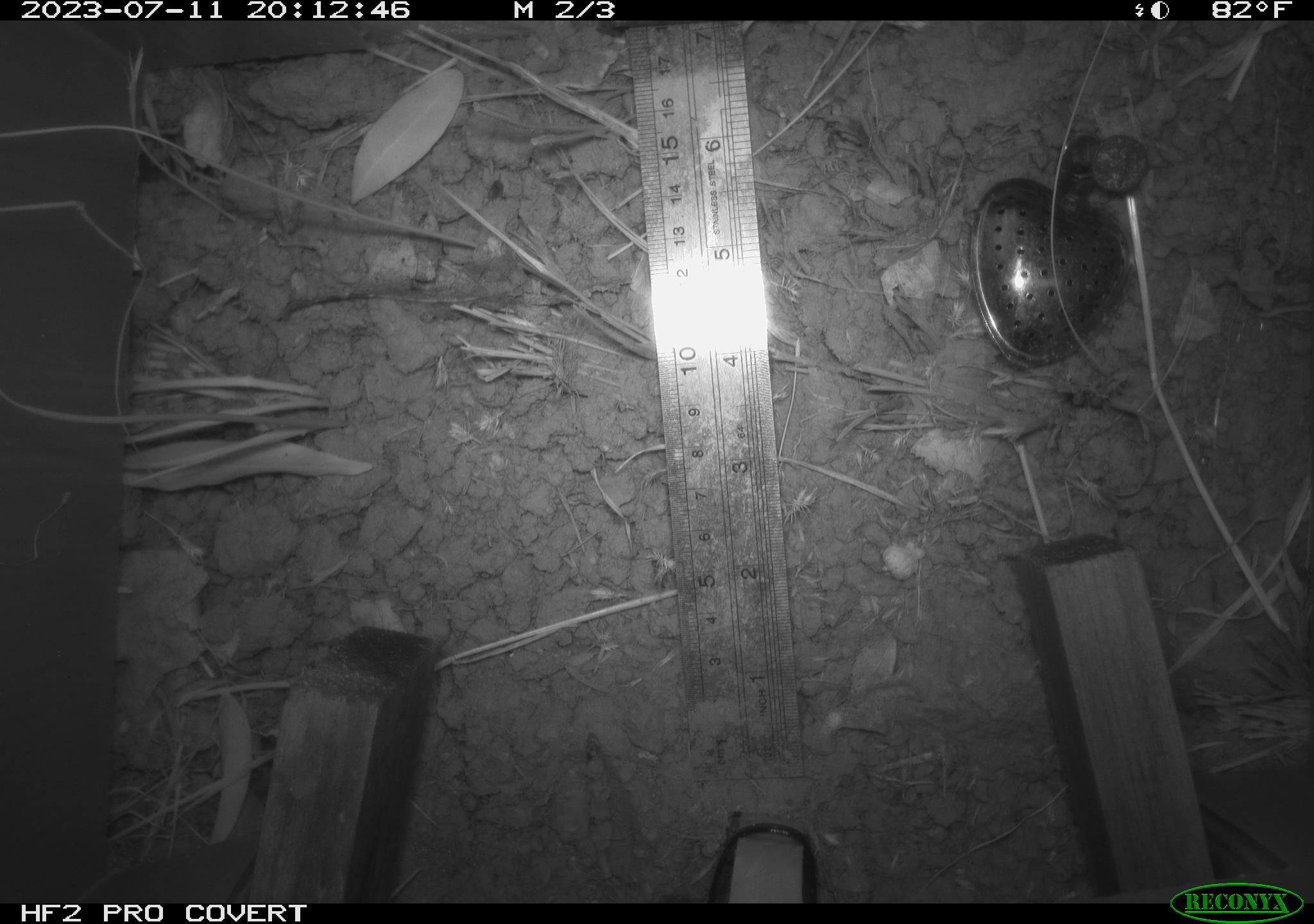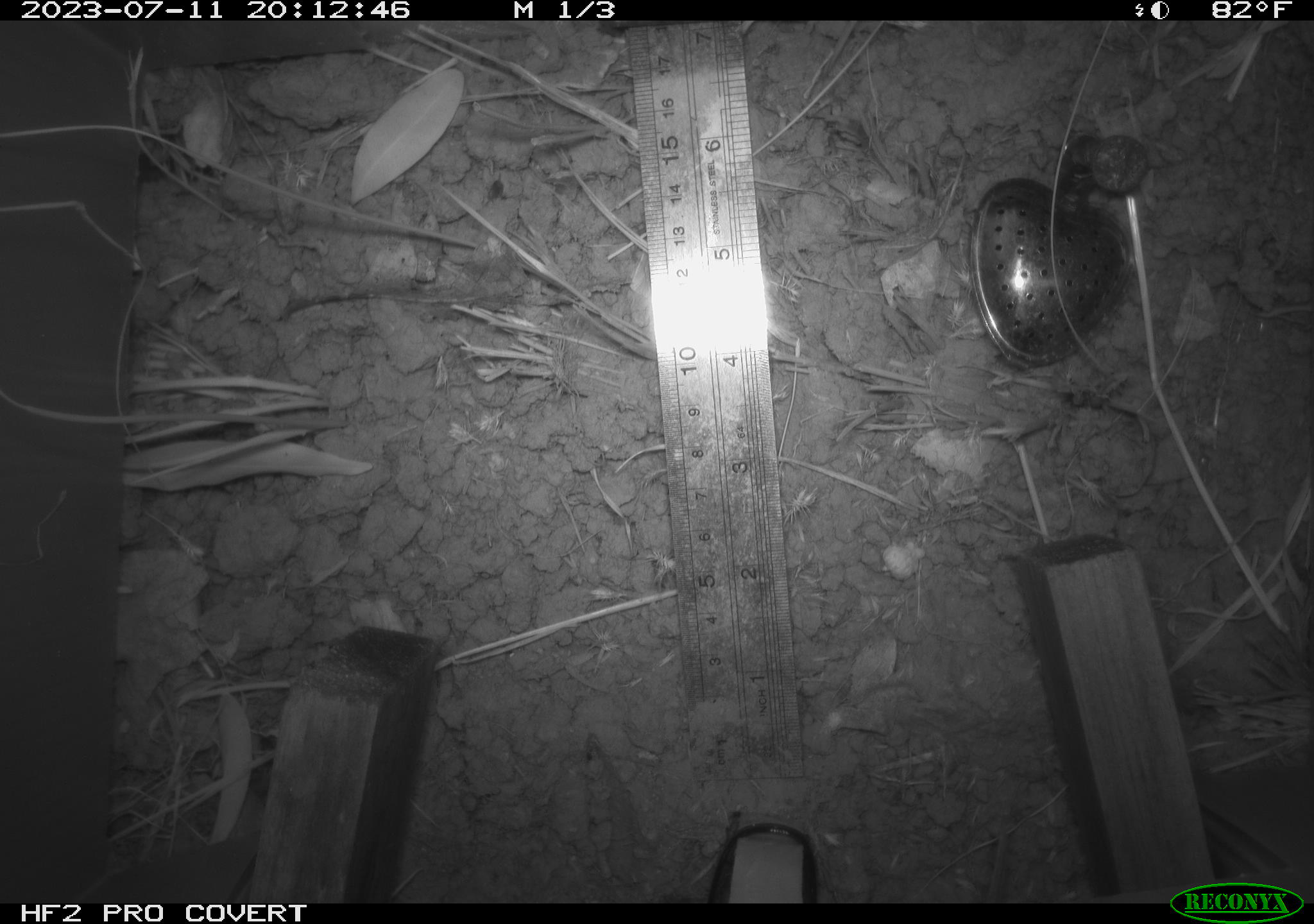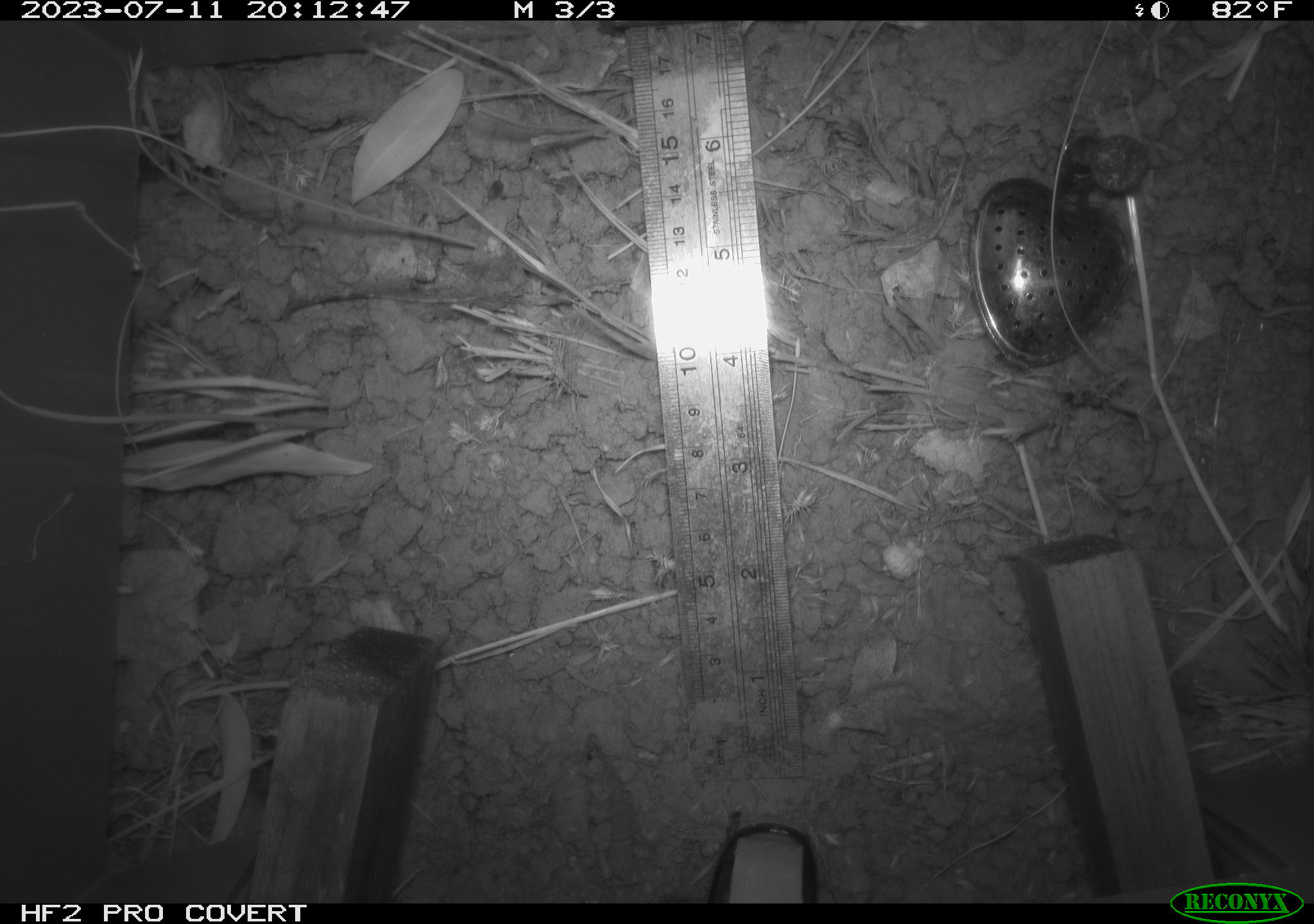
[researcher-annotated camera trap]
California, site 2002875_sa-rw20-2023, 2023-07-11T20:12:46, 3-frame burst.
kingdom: Animalia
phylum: Chordata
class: Mammalia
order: Rodentia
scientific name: Rodentia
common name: rodent